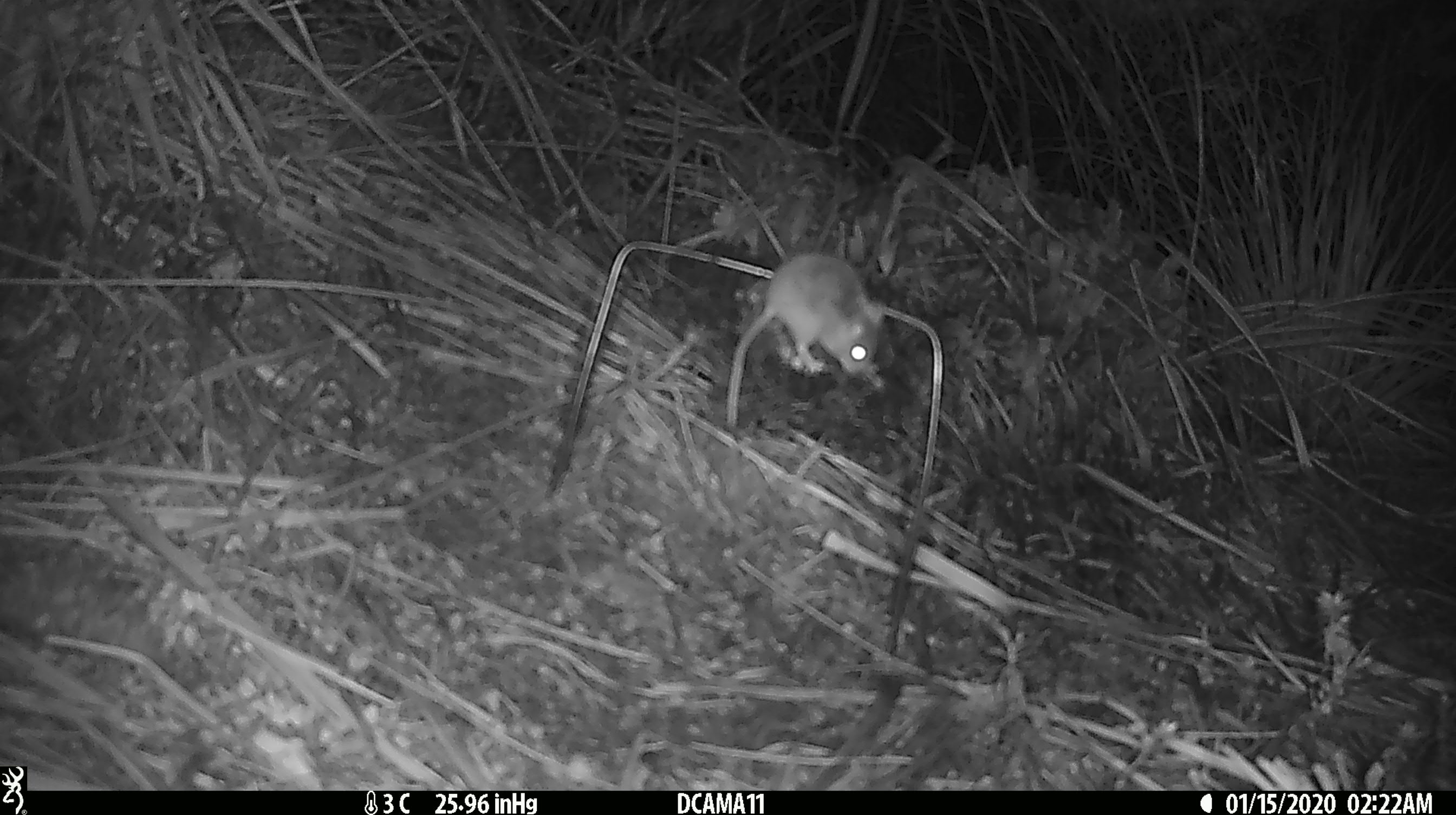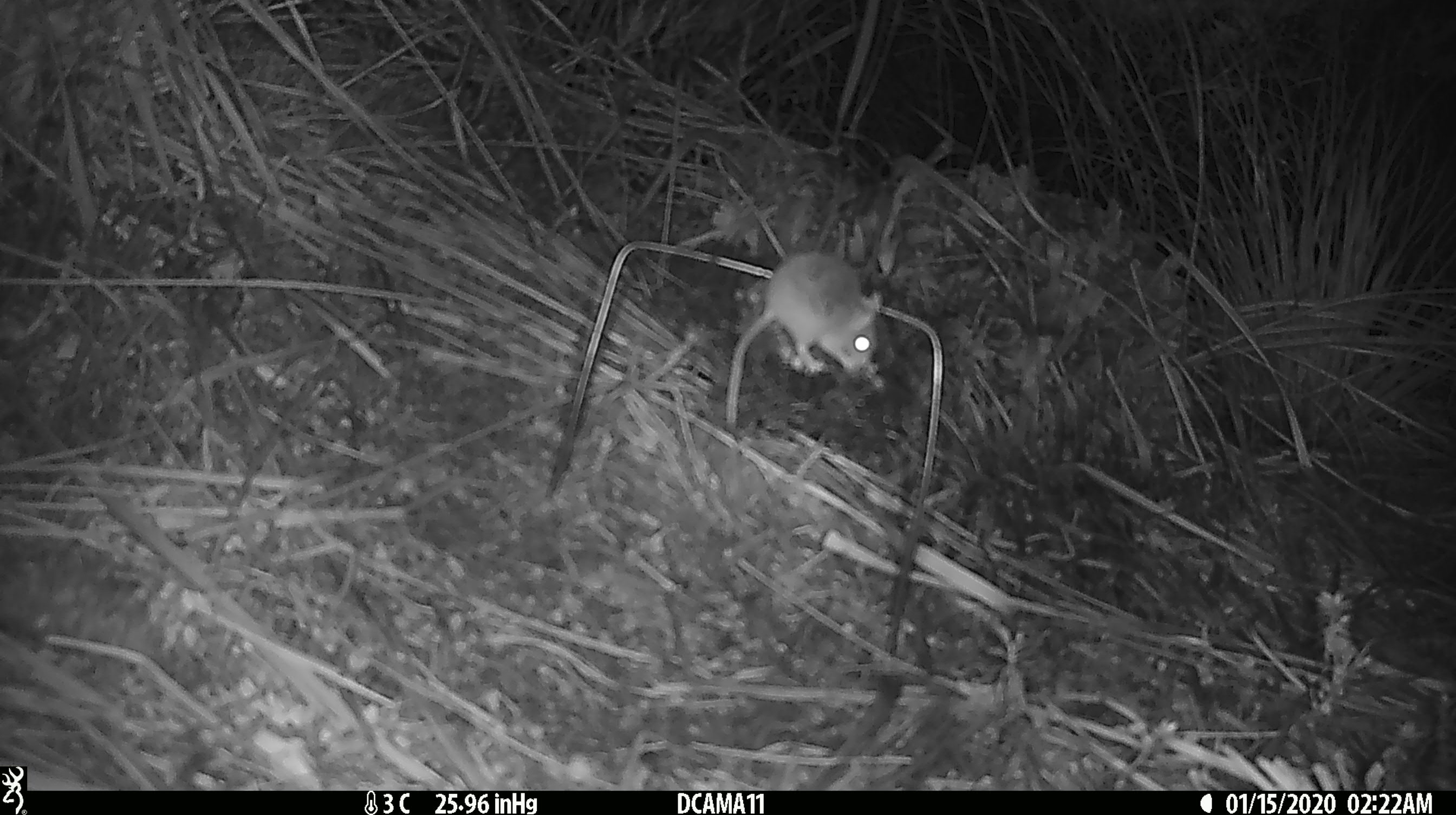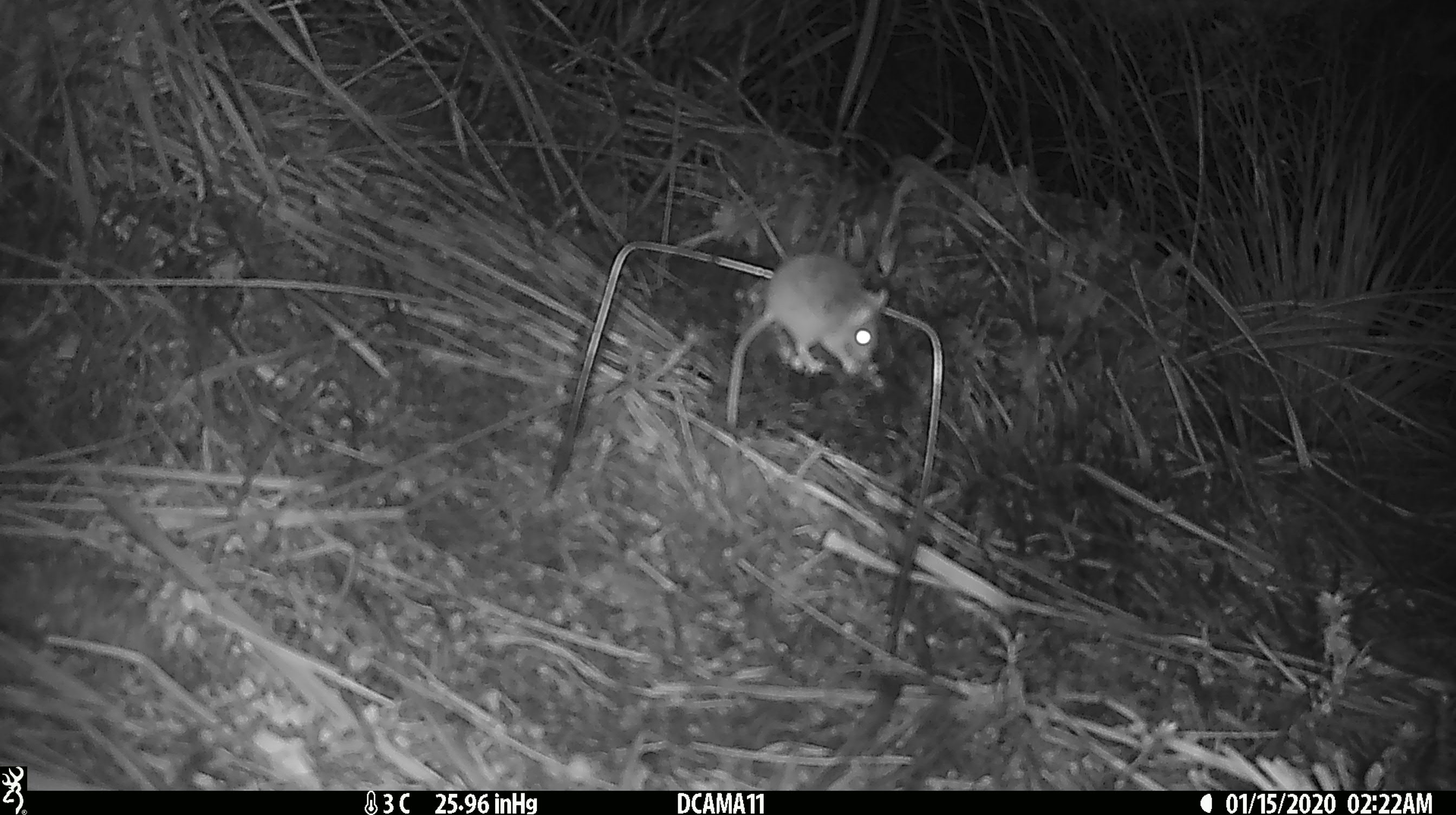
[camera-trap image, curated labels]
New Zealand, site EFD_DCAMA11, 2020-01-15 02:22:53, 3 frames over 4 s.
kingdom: Animalia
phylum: Chordata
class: Mammalia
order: Rodentia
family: Muridae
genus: Mus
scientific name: Mus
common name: mouse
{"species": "mouse (Mus)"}